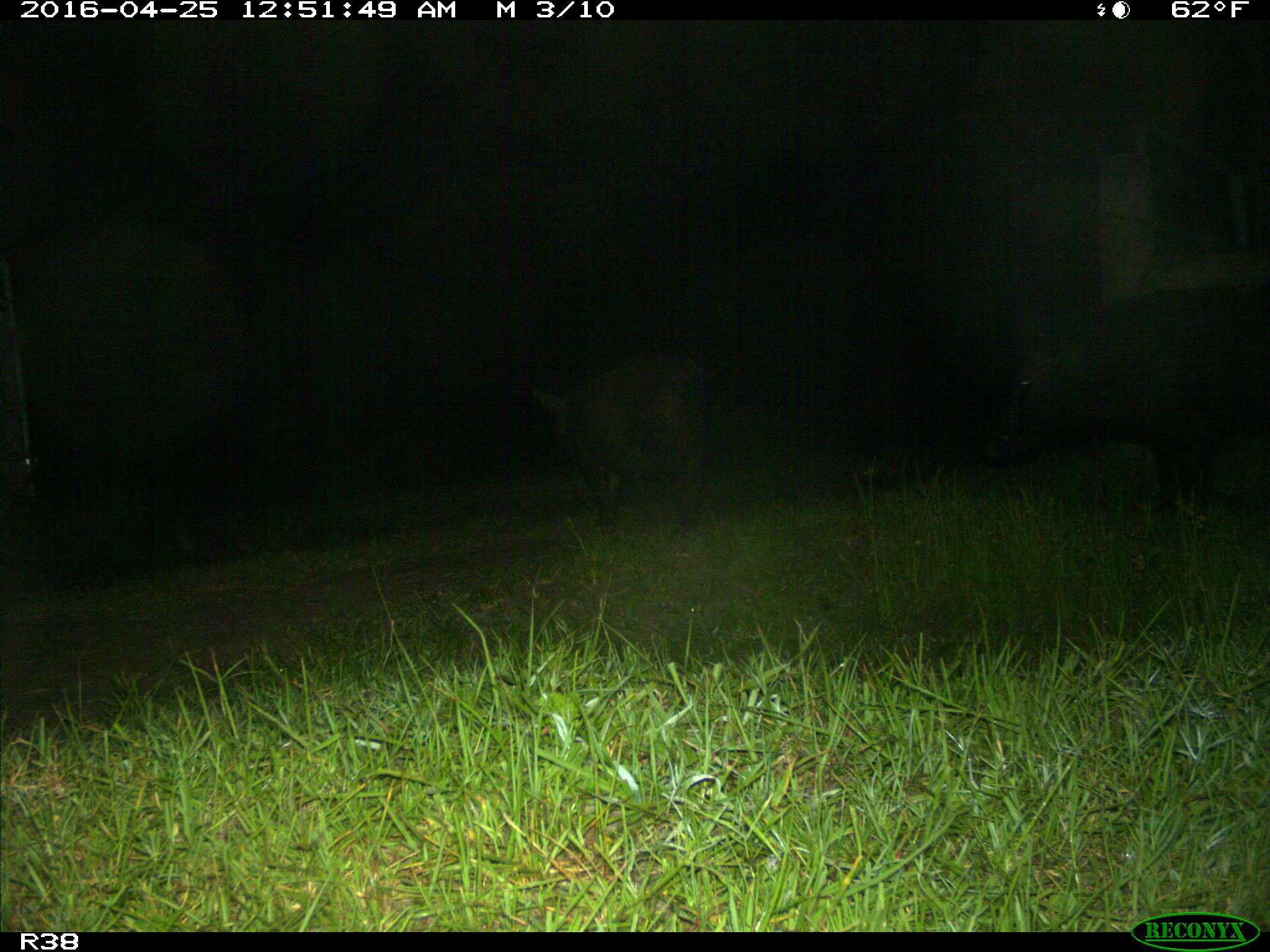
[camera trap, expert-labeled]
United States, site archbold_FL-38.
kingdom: Animalia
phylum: Chordata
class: Mammalia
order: Artiodactyla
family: Suidae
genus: Sus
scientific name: Sus scrofa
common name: wild boar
Sus scrofa (wild boar).